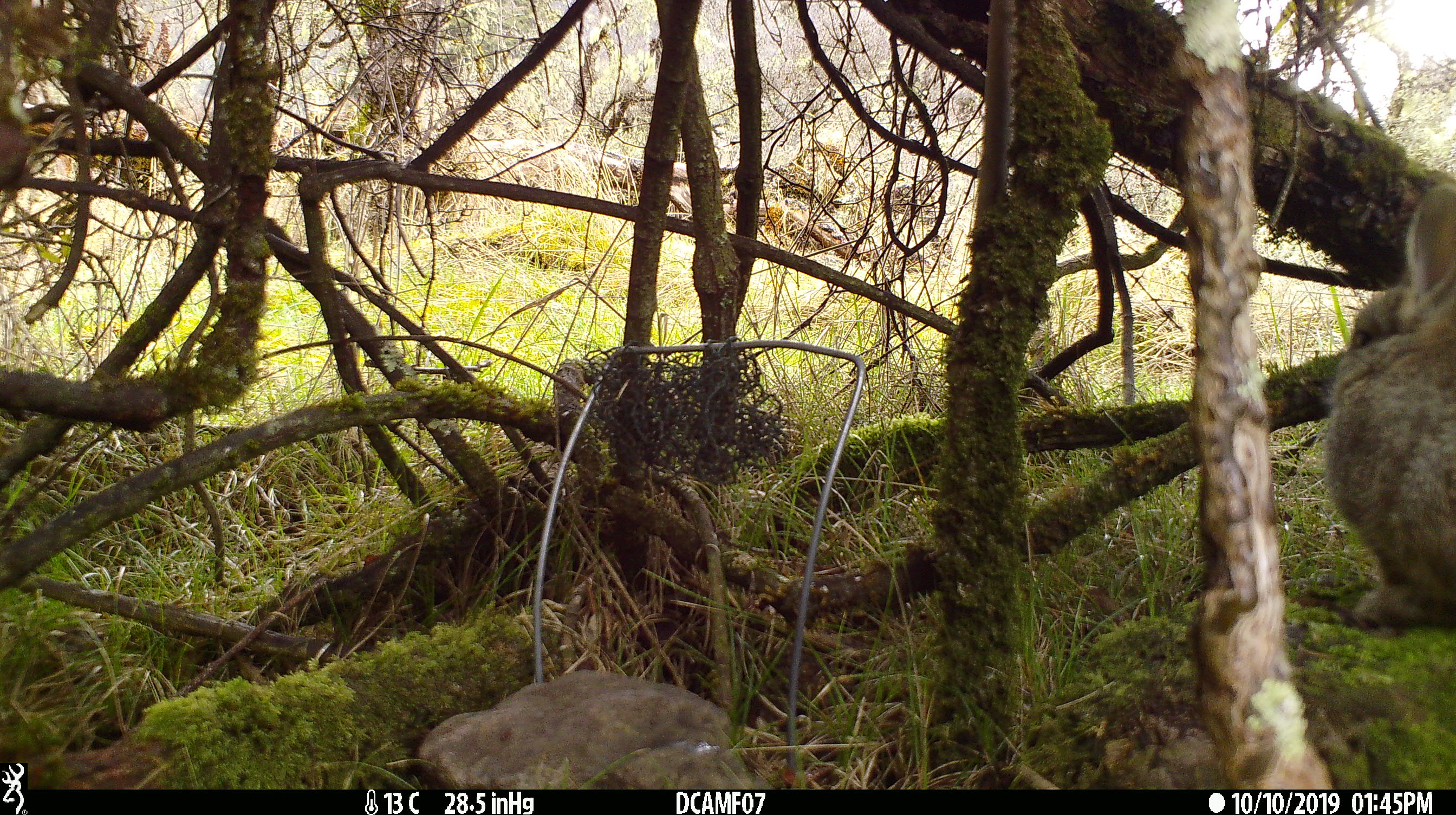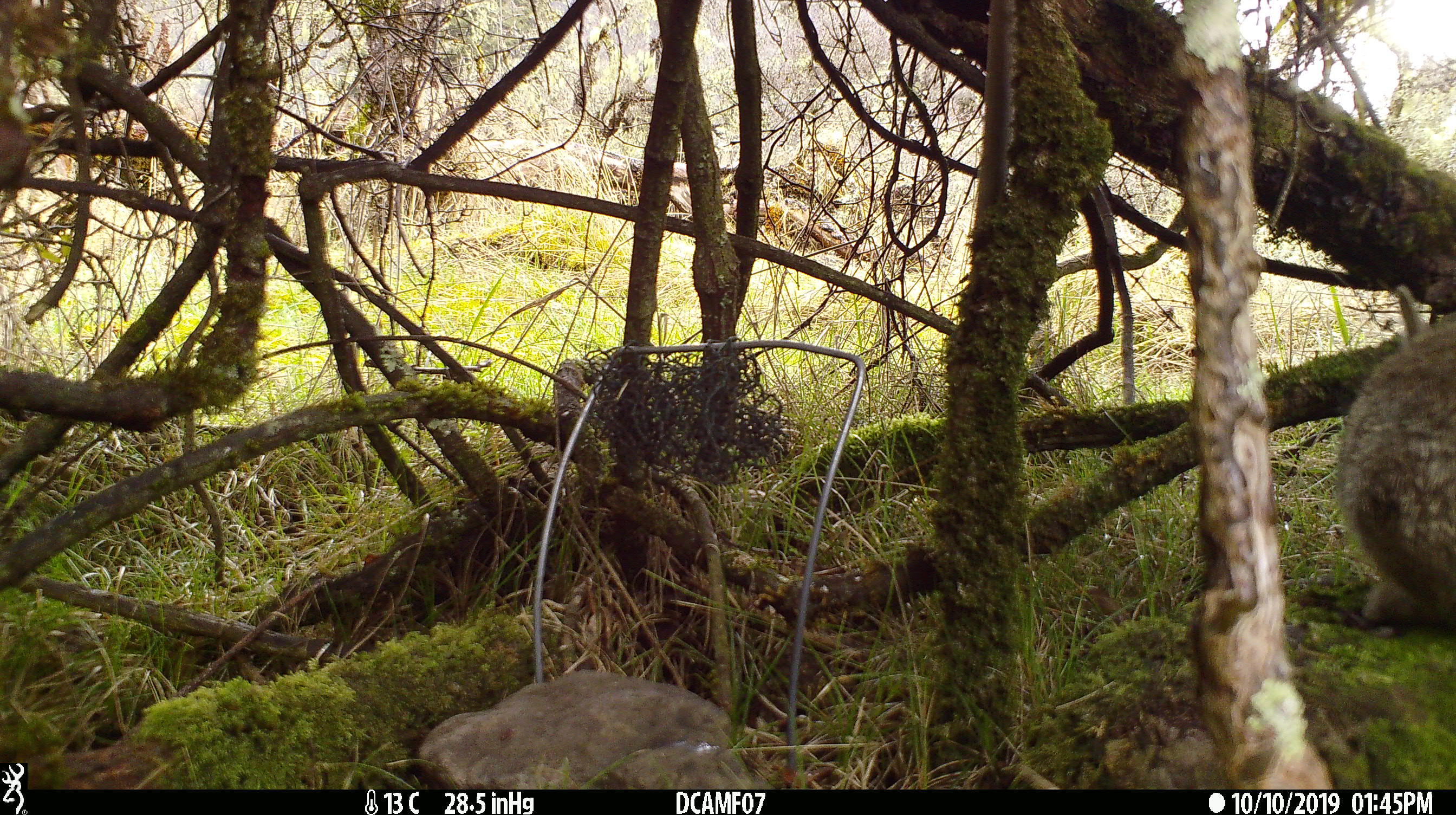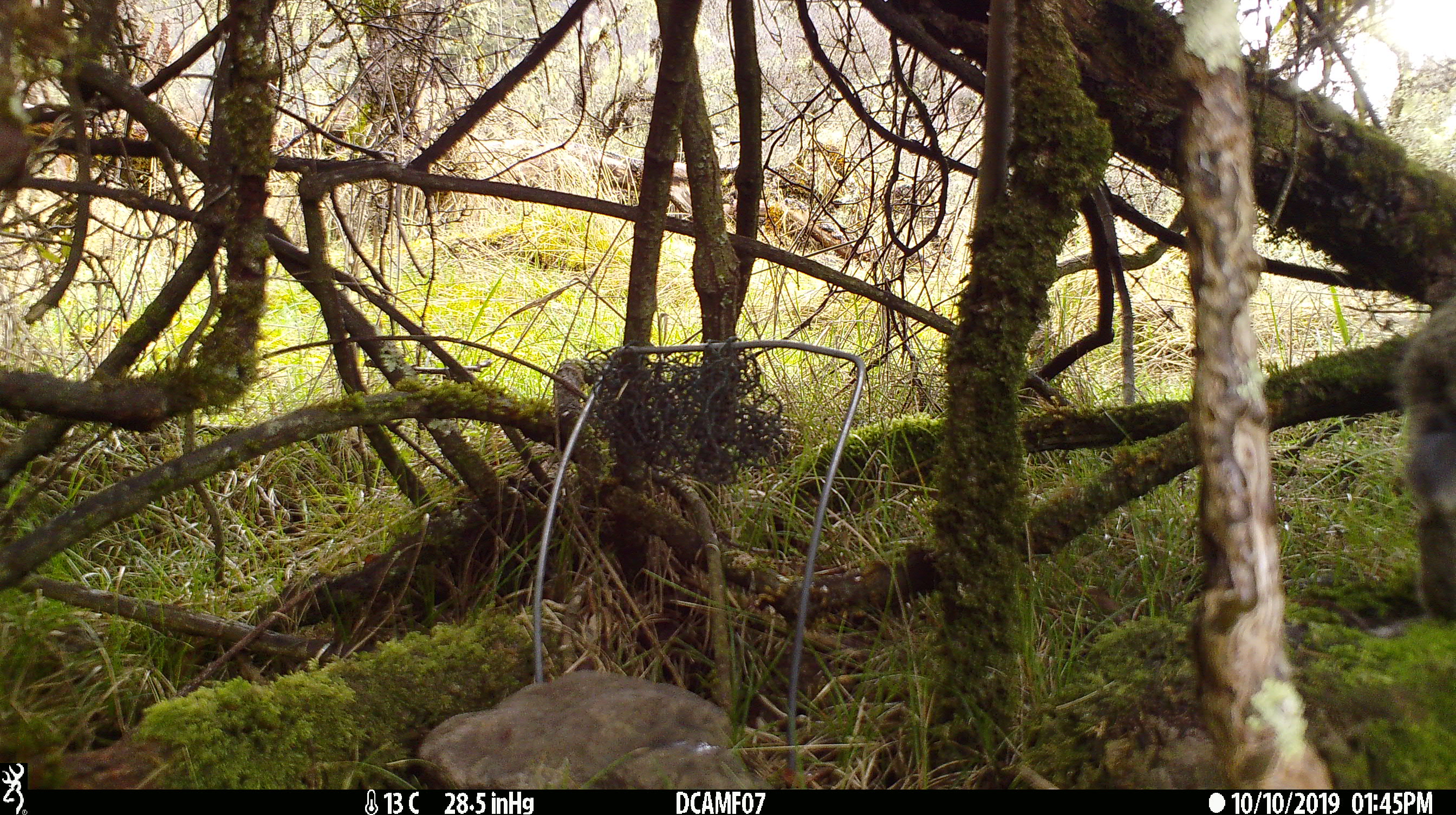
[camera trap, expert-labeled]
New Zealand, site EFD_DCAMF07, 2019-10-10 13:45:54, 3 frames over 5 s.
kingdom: Animalia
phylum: Chordata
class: Mammalia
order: Lagomorpha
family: Leporidae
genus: Oryctolagus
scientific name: Oryctolagus cuniculus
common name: european rabbit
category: rabbit